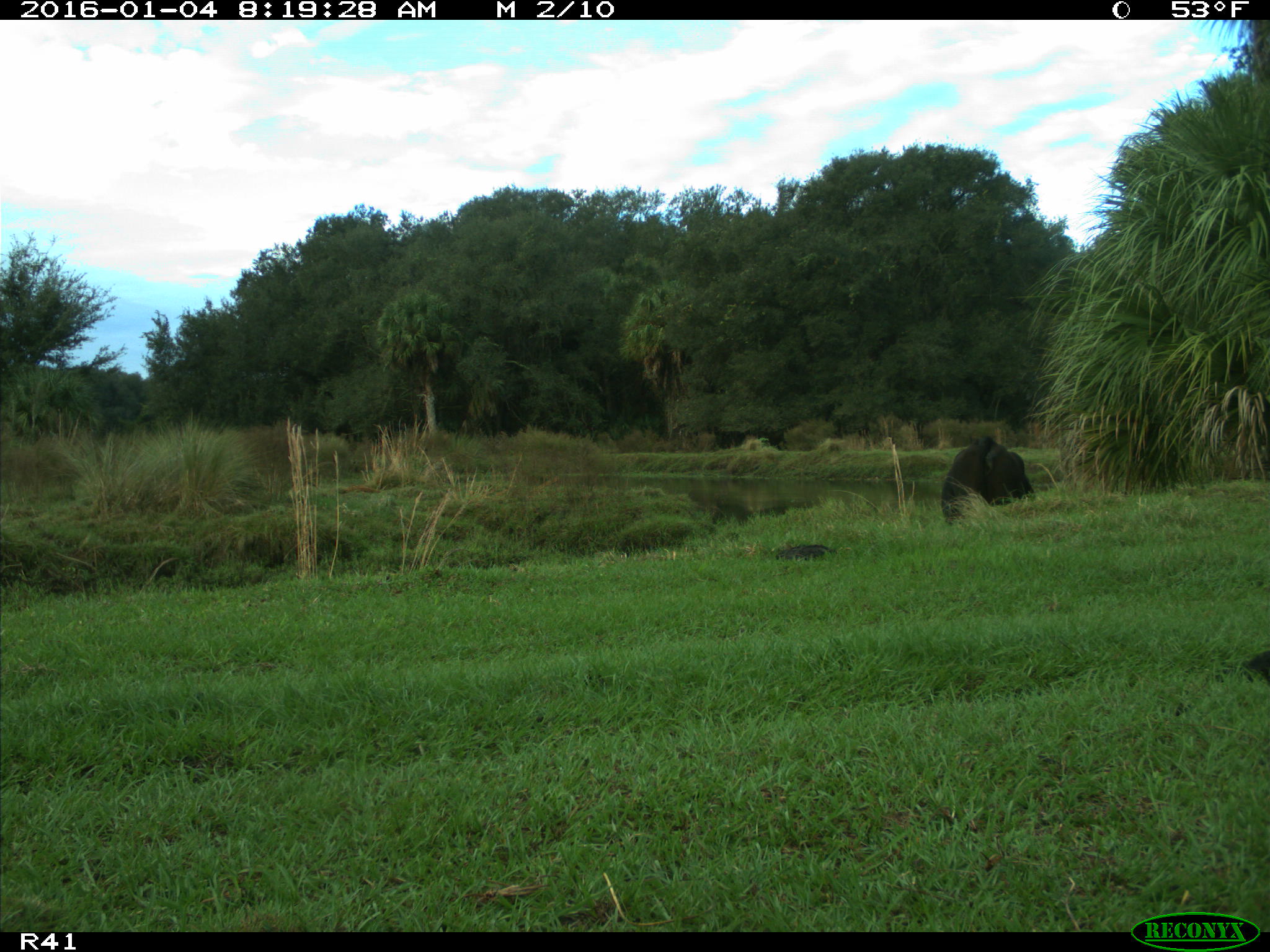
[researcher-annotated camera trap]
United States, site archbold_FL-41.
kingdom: Animalia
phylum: Chordata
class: Mammalia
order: Artiodactyla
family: Bovidae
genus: Bos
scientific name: Bos taurus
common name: domestic cow